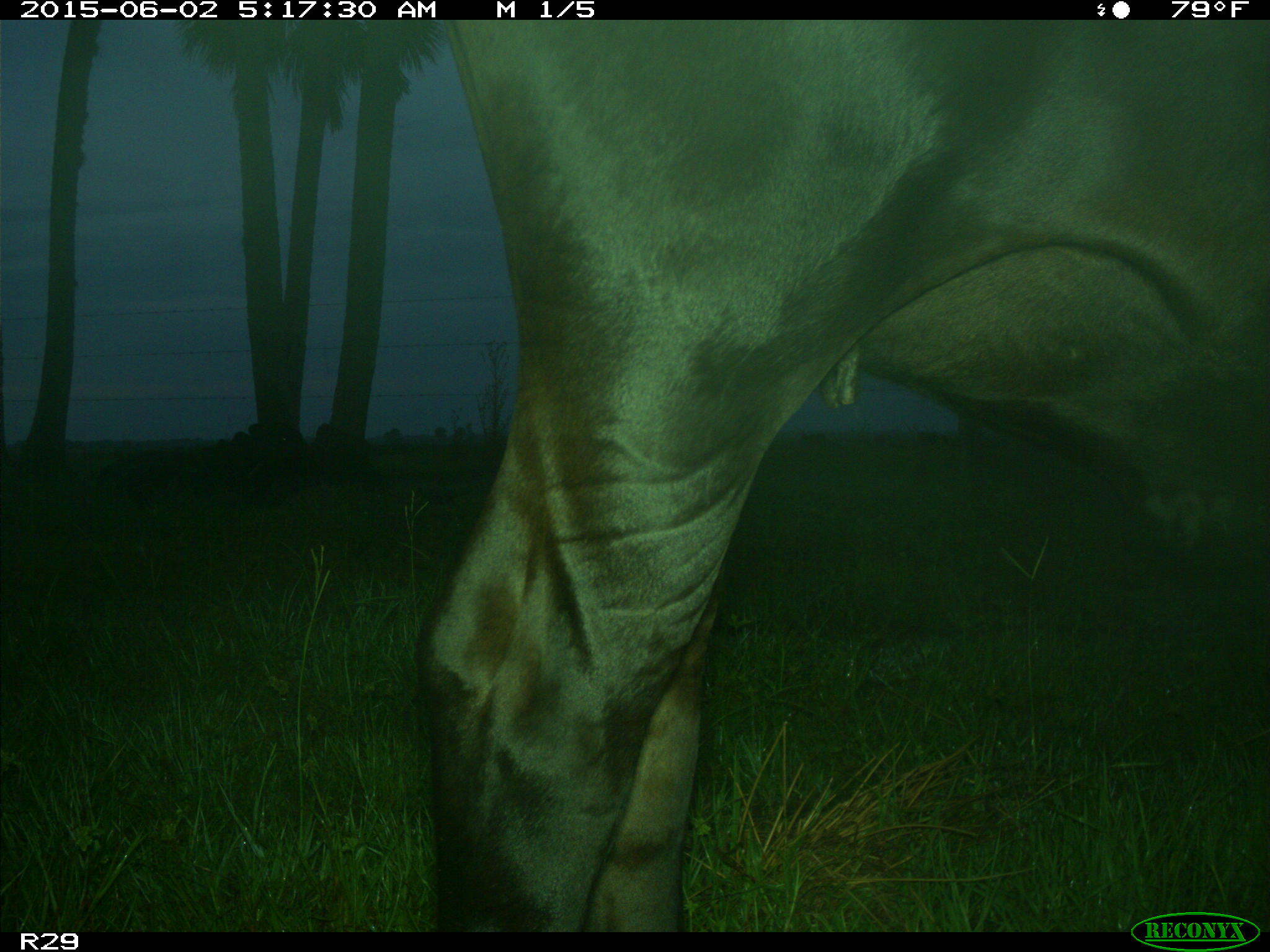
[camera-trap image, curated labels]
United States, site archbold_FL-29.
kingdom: Animalia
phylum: Chordata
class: Mammalia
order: Artiodactyla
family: Bovidae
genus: Bos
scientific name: Bos taurus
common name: domestic cow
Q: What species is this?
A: Bos taurus (domestic cow).